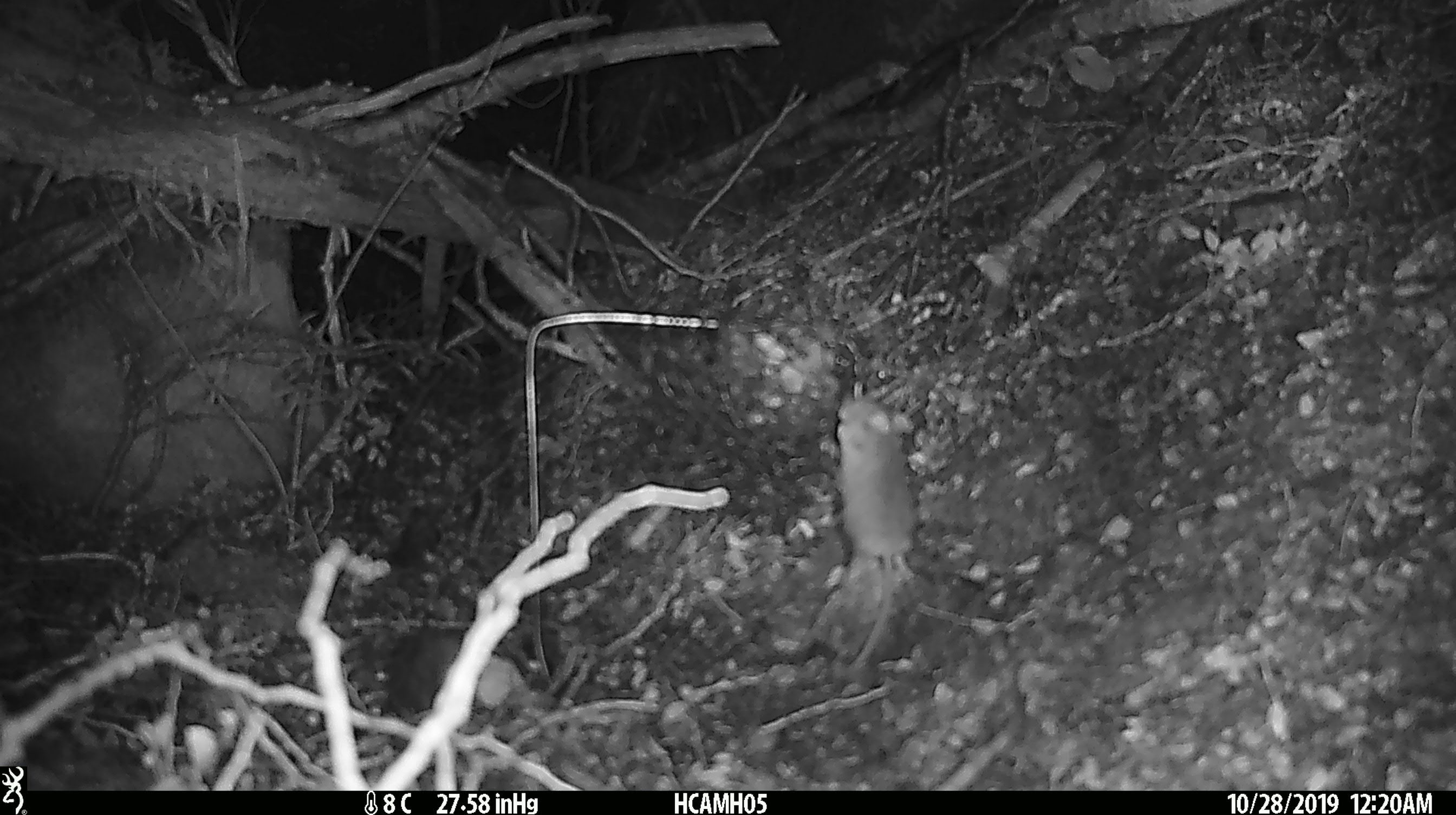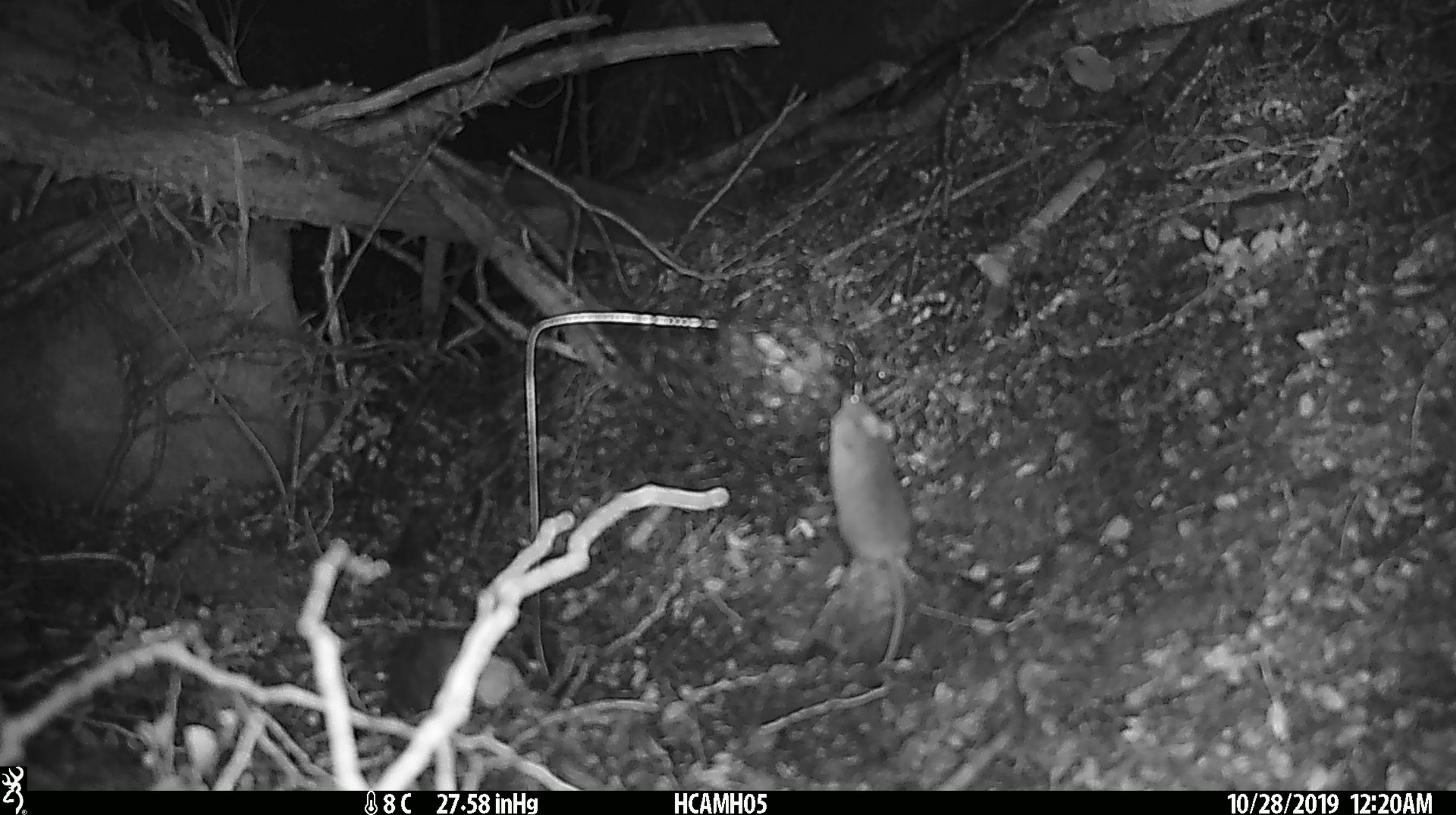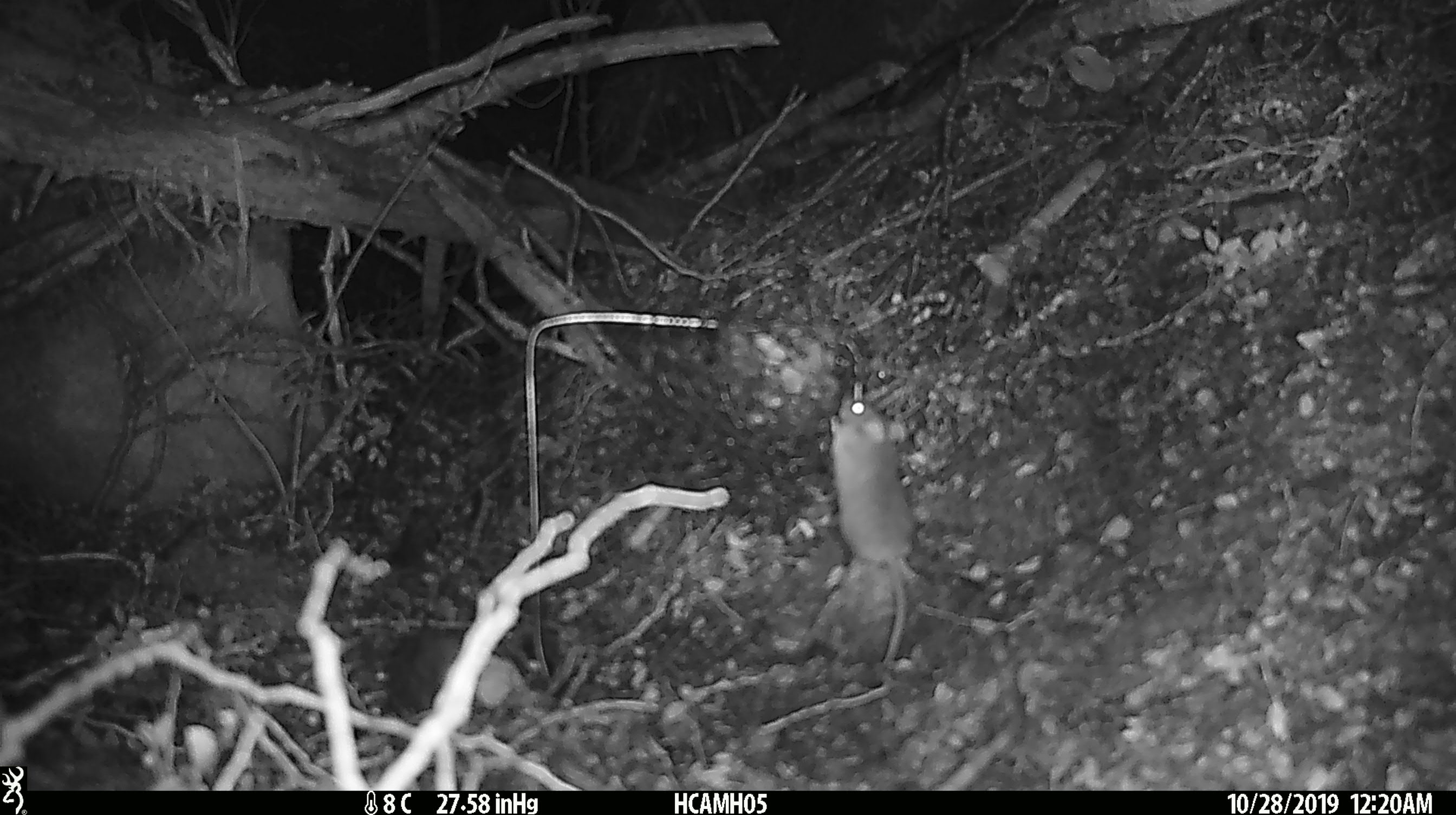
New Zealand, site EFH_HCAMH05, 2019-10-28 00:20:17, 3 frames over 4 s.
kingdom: Animalia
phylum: Chordata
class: Mammalia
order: Rodentia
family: Muridae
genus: Mus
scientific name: Mus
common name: mouse